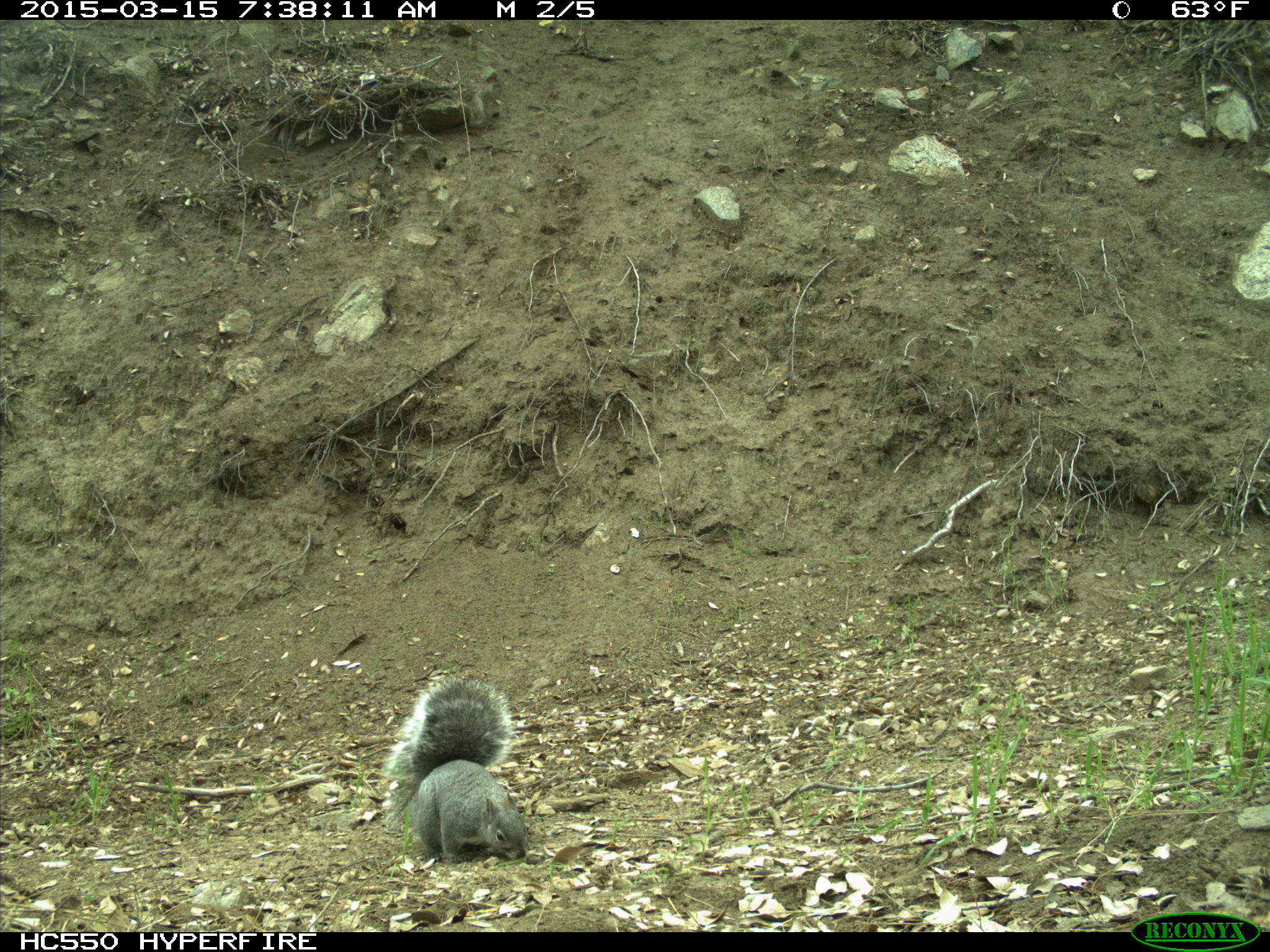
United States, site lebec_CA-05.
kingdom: Animalia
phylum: Chordata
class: Mammalia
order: Rodentia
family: Sciuridae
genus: Sciurus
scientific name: Sciurus carolinensis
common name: eastern gray squirrel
Sciurus carolinensis (eastern gray squirrel).